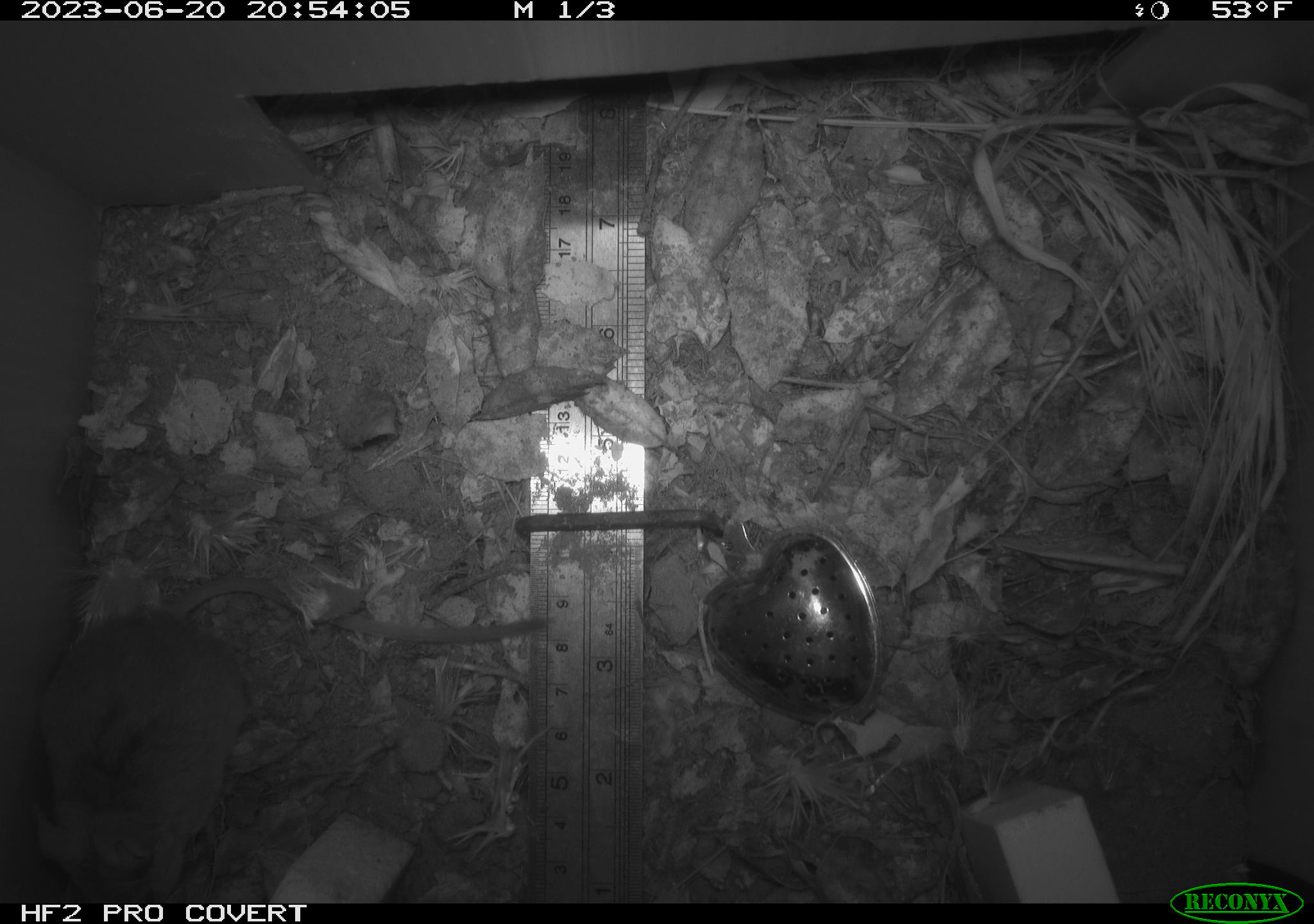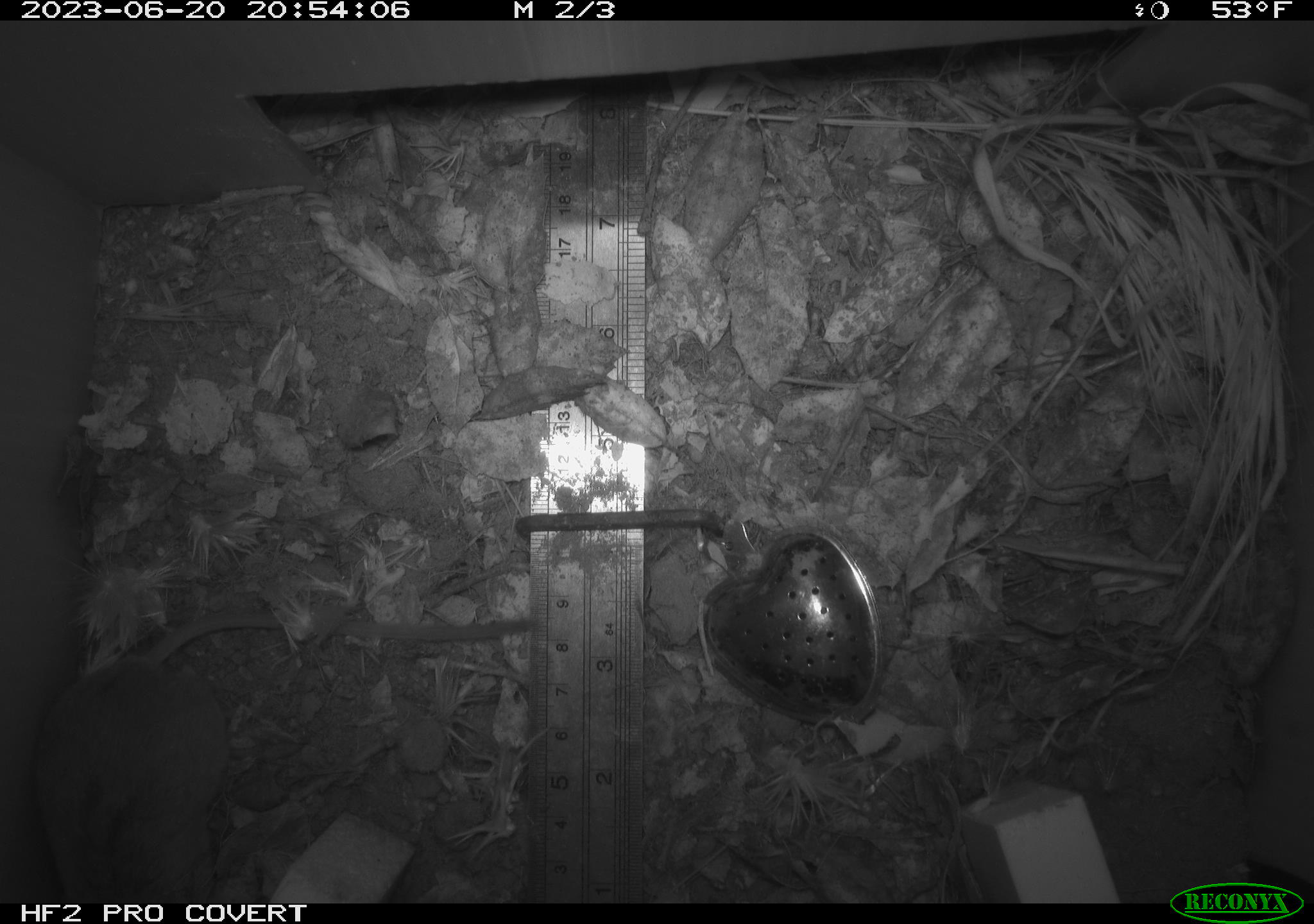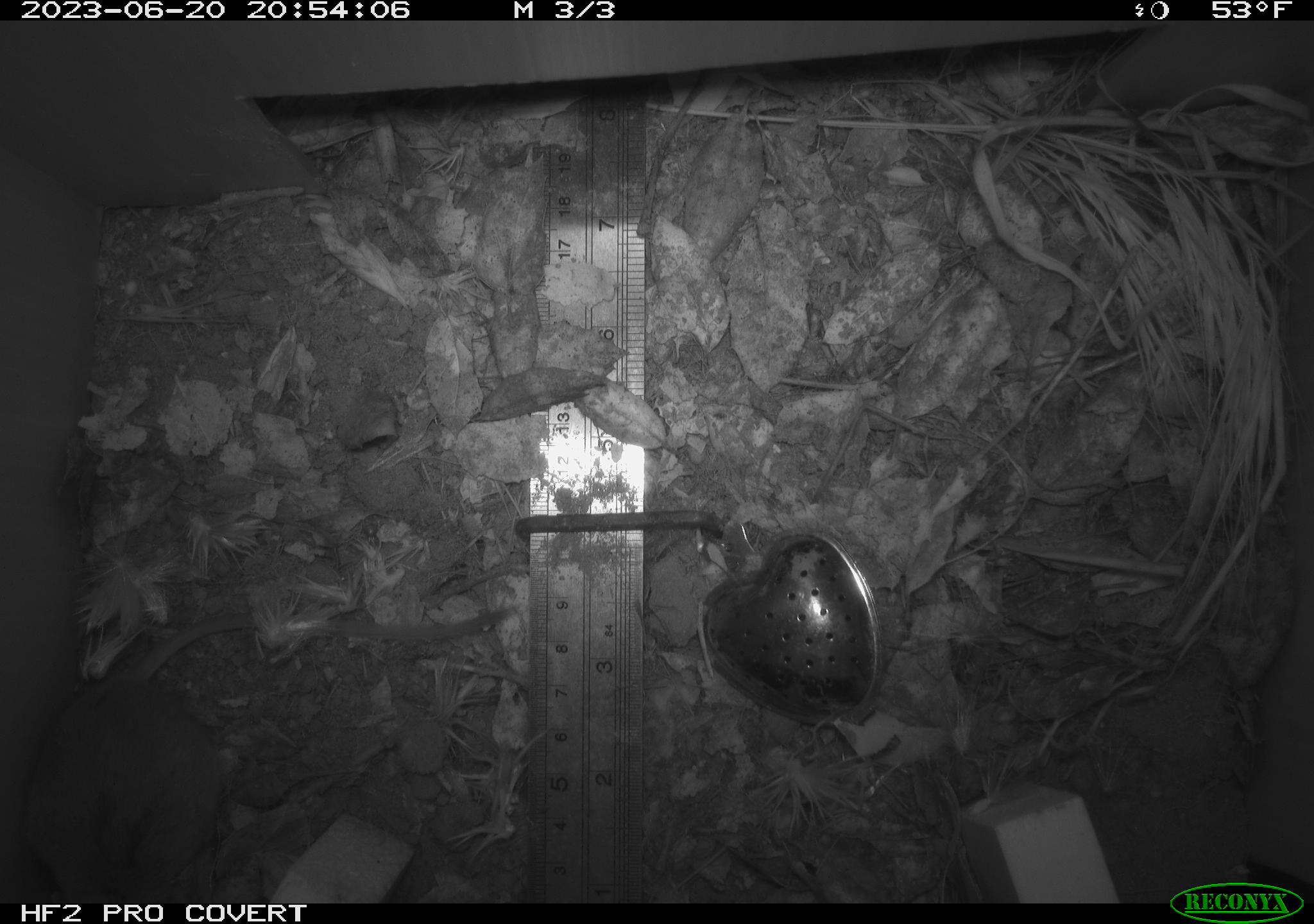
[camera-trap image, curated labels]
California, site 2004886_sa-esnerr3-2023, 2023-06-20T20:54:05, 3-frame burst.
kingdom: Animalia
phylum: Chordata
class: Mammalia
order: Rodentia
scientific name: Rodentia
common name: mouse species